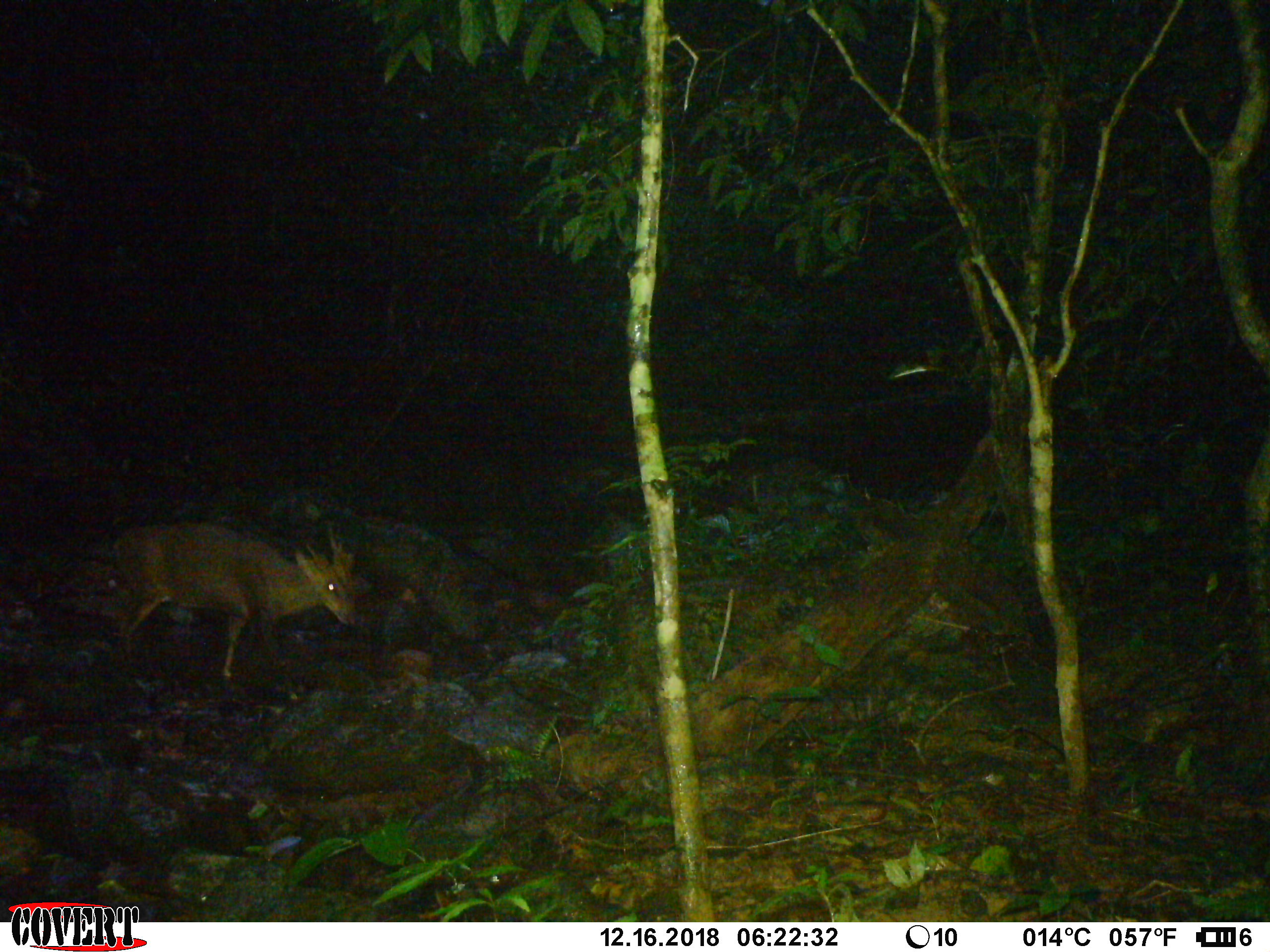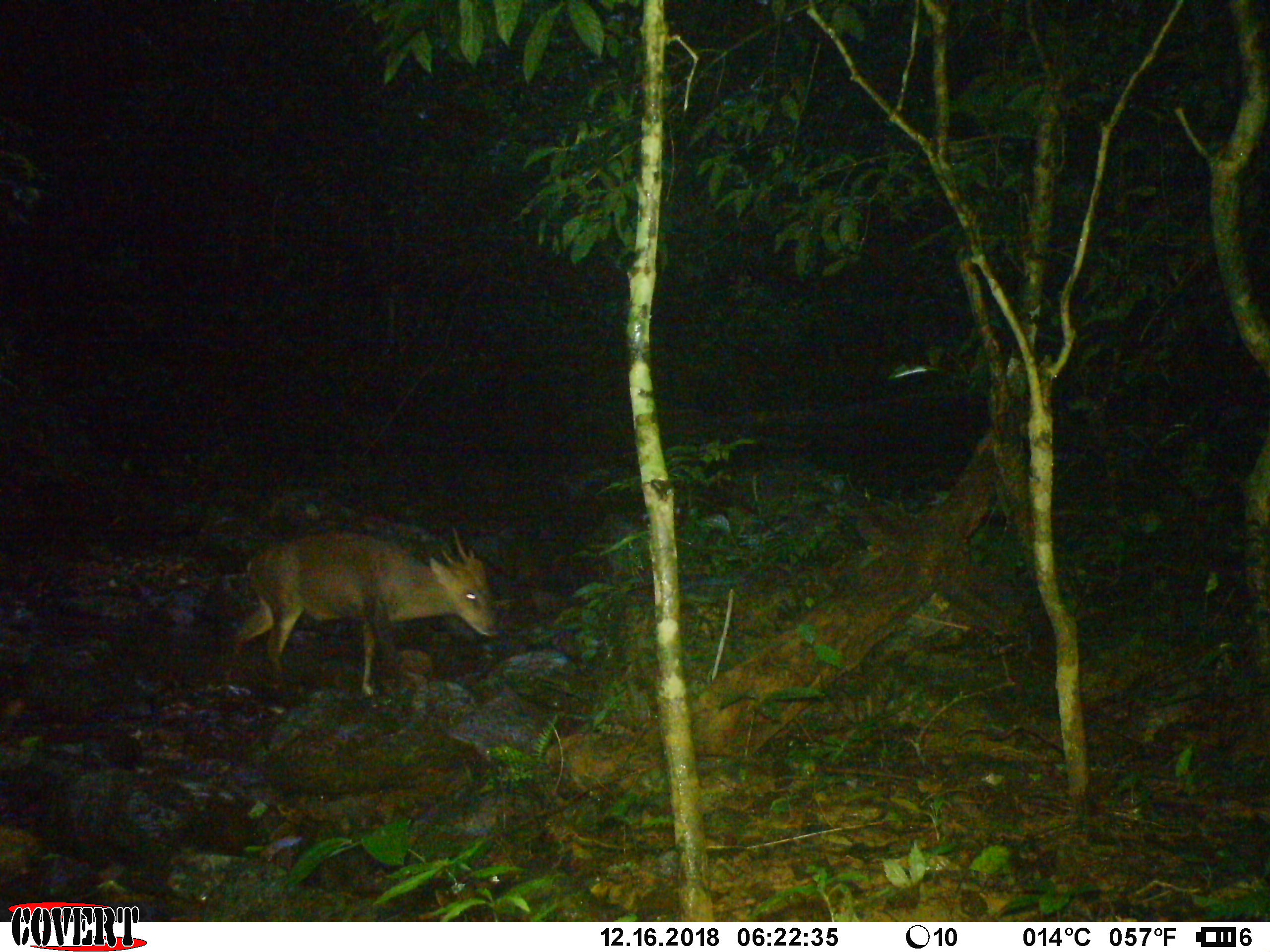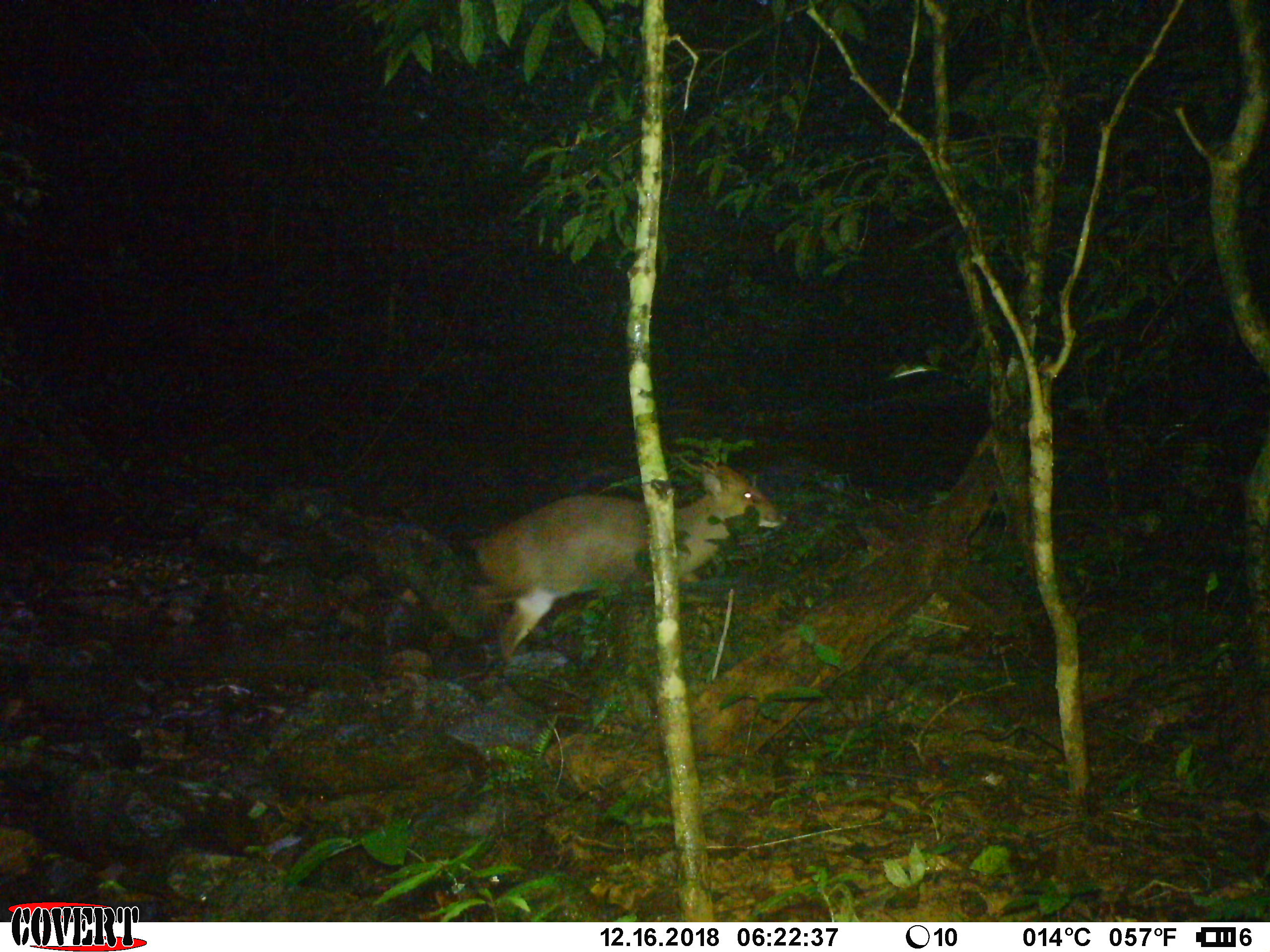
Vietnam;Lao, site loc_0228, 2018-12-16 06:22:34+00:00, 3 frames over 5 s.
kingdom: Animalia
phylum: Chordata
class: Mammalia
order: Artiodactyla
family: Cervidae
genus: Muntiacus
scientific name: Muntiacus vuquangensis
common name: large-antlered muntjac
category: large antlered muntjac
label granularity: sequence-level